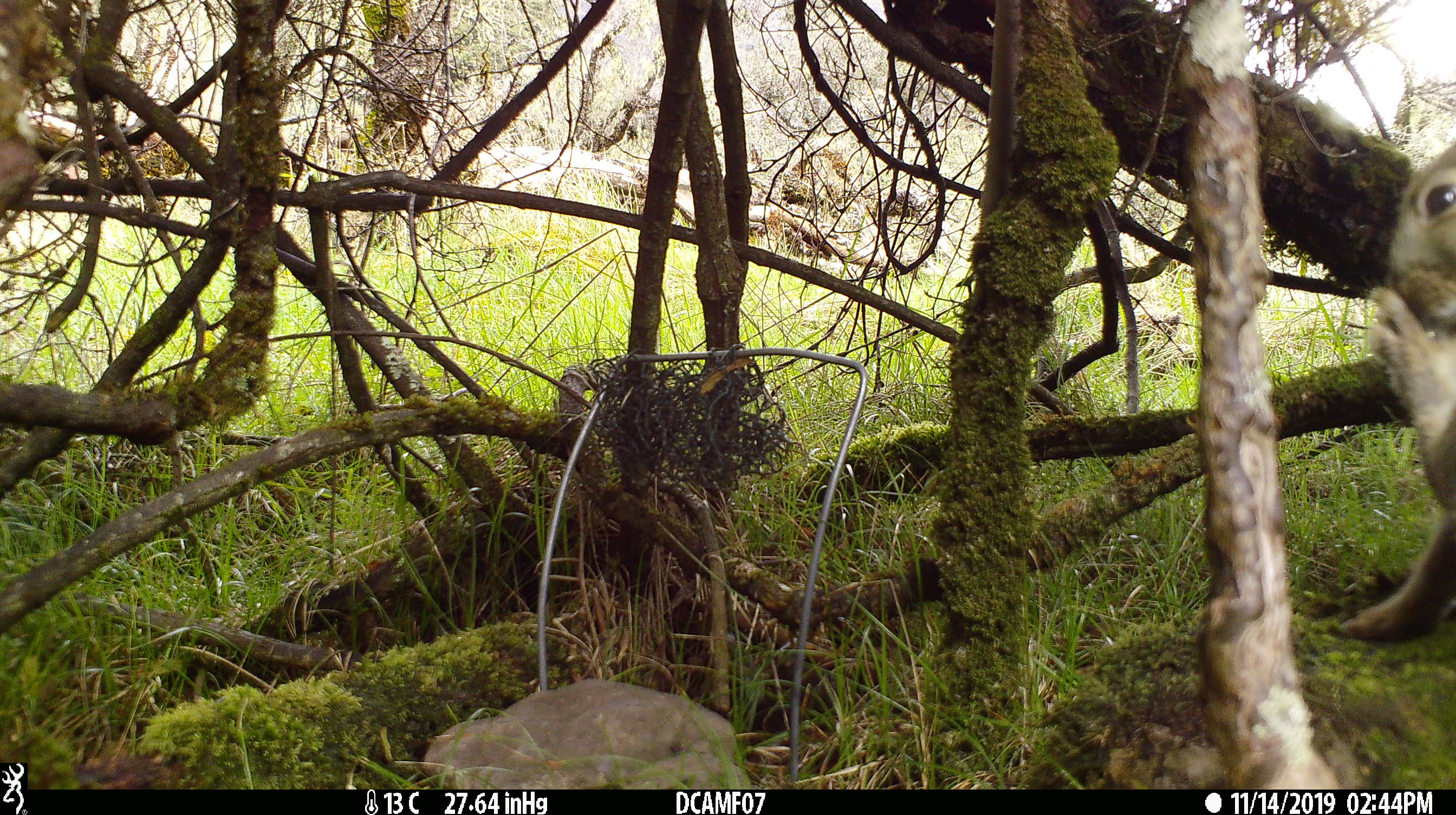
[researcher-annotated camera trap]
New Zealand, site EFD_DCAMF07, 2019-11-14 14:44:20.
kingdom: Animalia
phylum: Chordata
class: Mammalia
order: Lagomorpha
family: Leporidae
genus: Oryctolagus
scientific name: Oryctolagus cuniculus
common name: european rabbit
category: rabbit